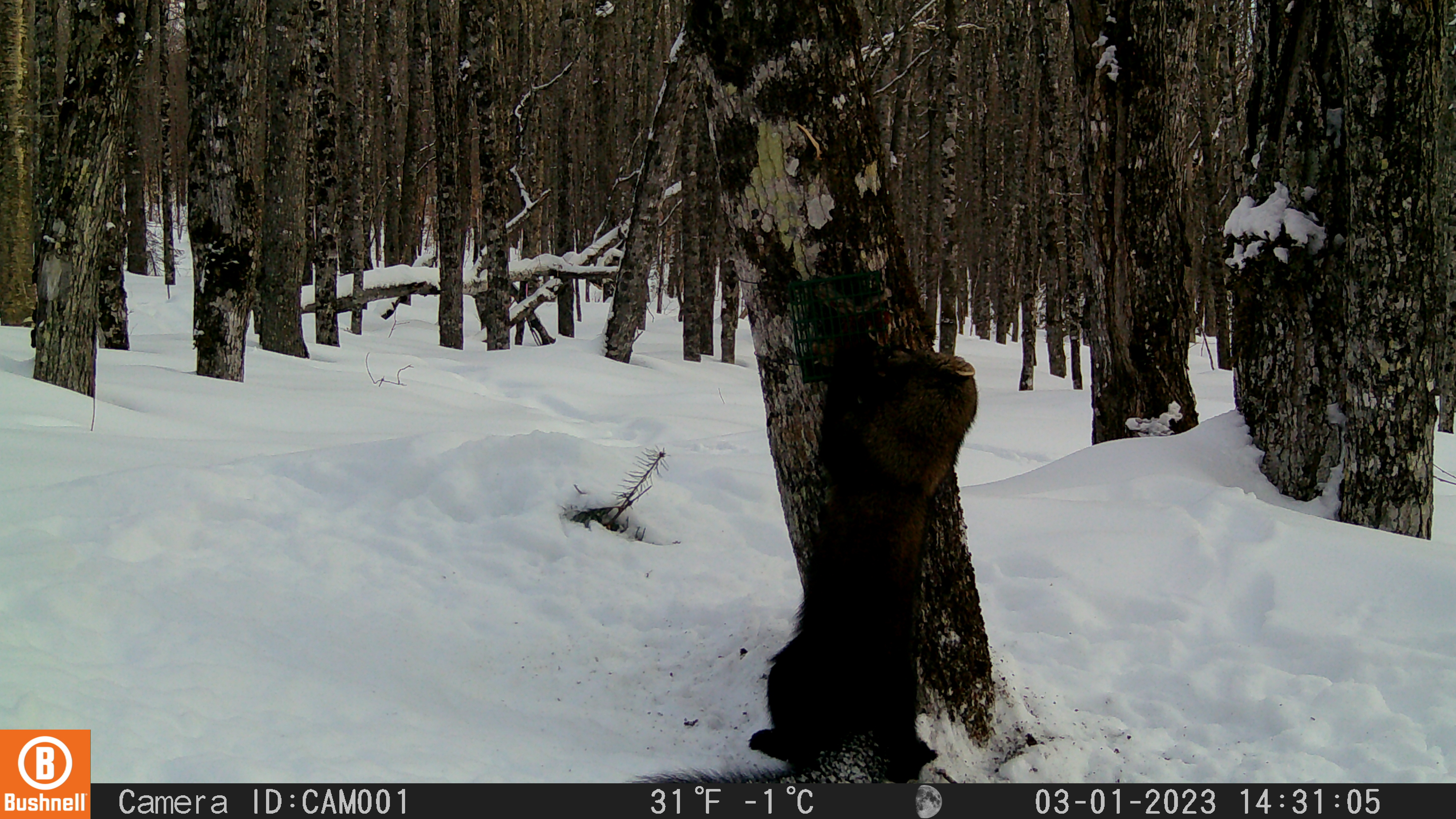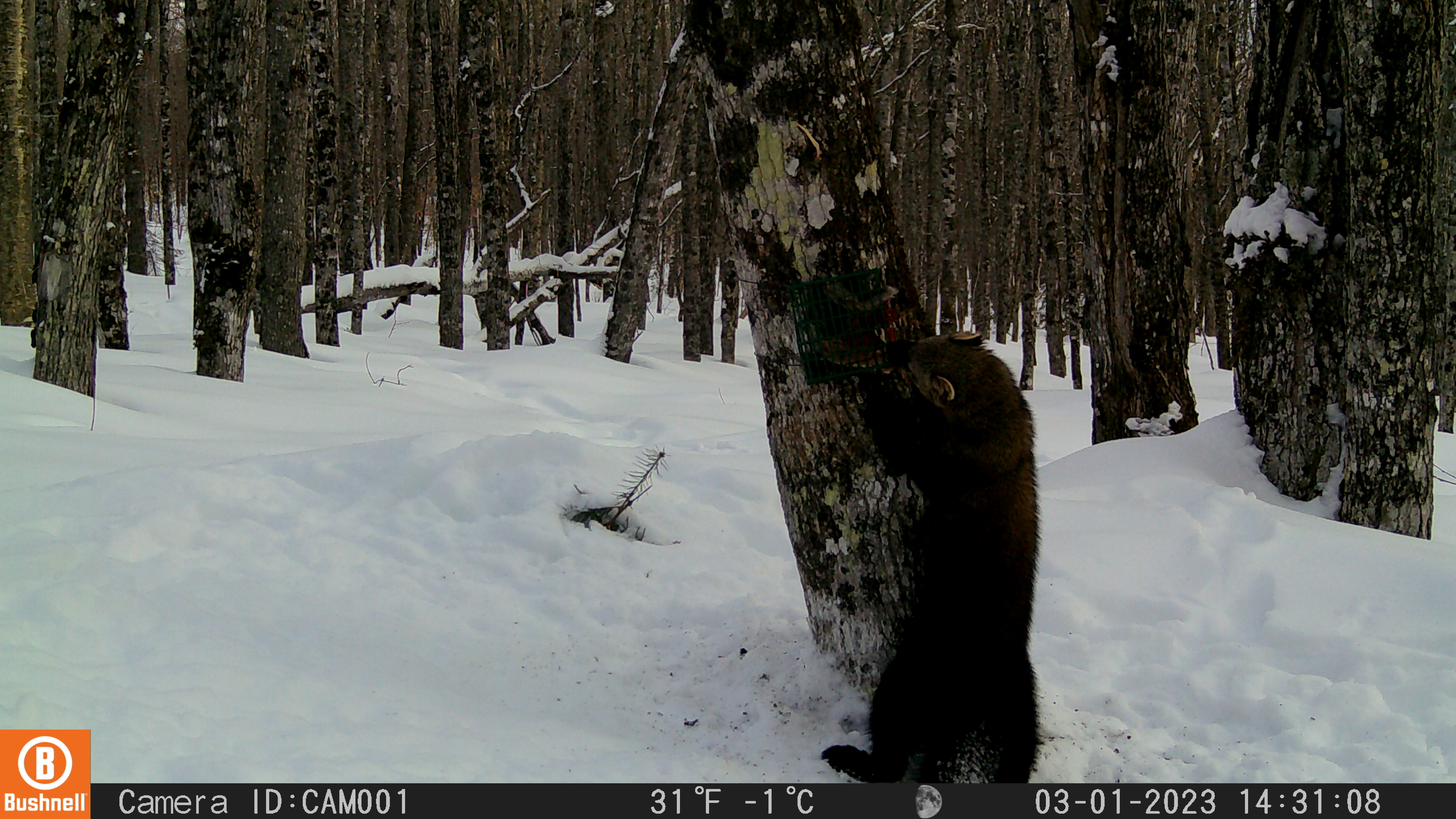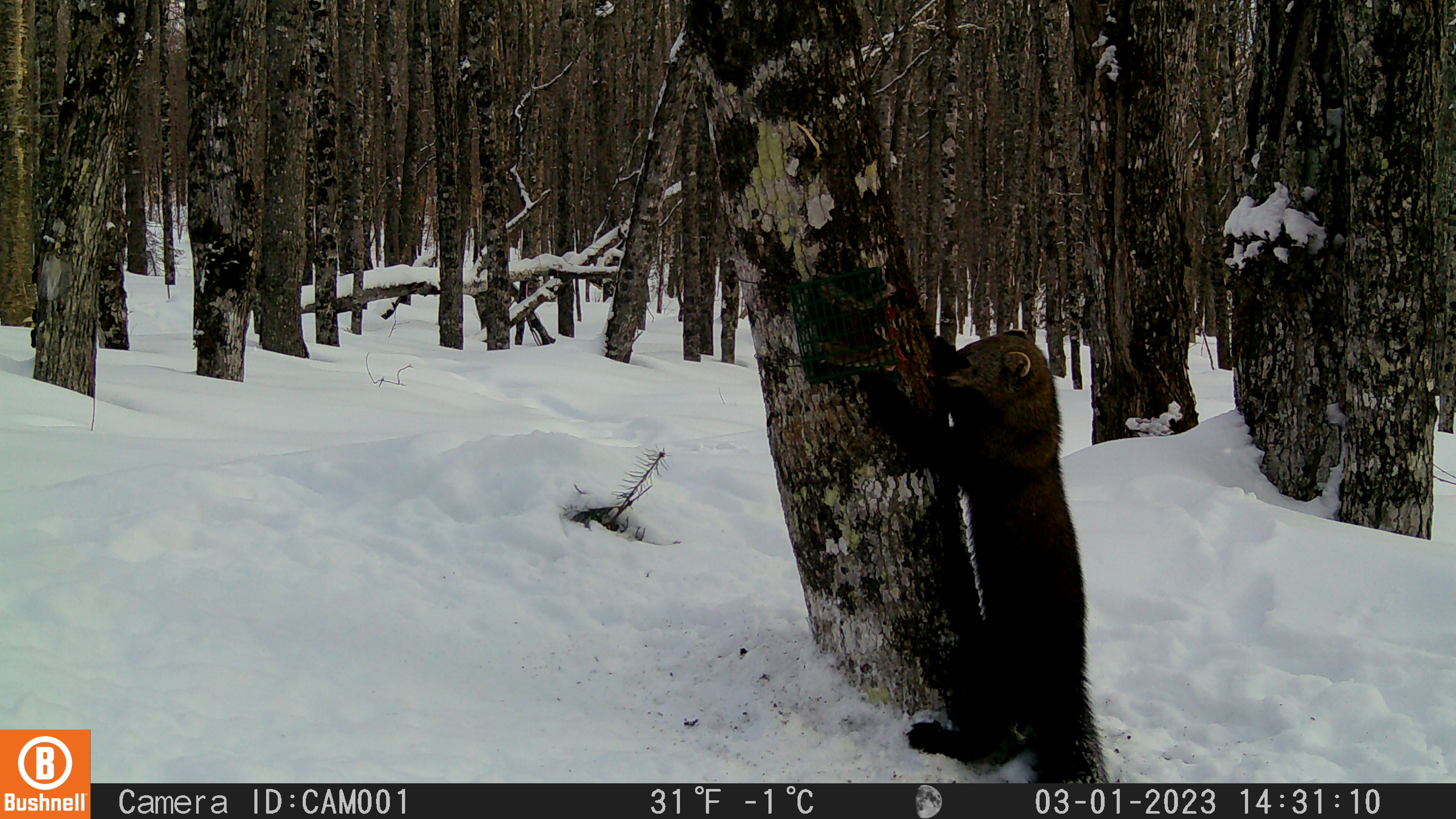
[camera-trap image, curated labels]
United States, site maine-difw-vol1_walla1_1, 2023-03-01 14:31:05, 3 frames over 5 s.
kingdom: Animalia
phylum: Chordata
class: Mammalia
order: Carnivora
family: Mustelidae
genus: Pekania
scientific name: Pekania pennanti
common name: fisher